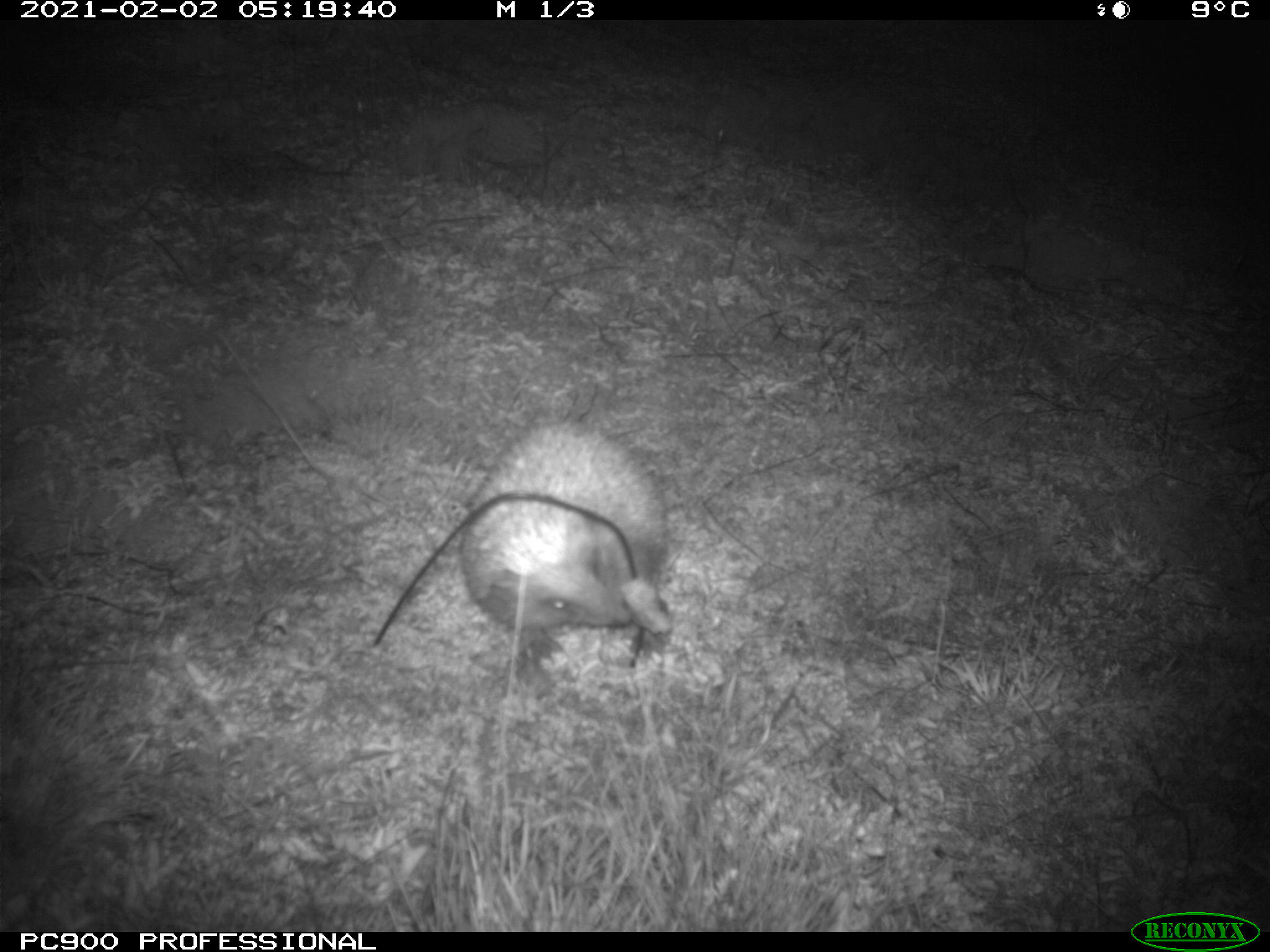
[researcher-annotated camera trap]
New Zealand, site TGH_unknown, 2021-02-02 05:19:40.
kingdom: Animalia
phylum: Chordata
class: Mammalia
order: Eulipotyphla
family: Erinaceidae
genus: Erinaceus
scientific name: Erinaceus europaeus europaeus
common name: european hedgehog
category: hedgehog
Hedgehog (european hedgehog) (Erinaceus europaeus europaeus).